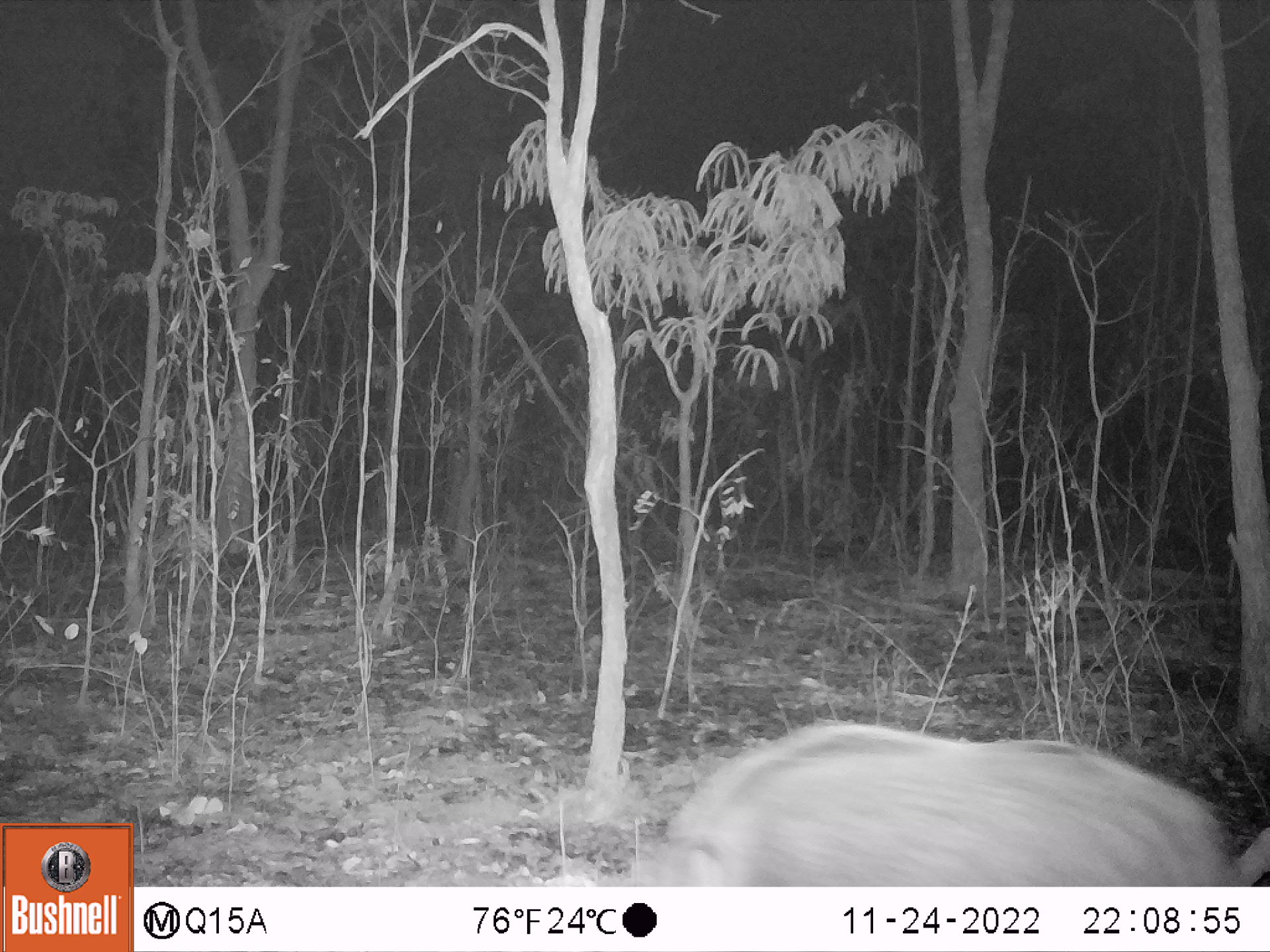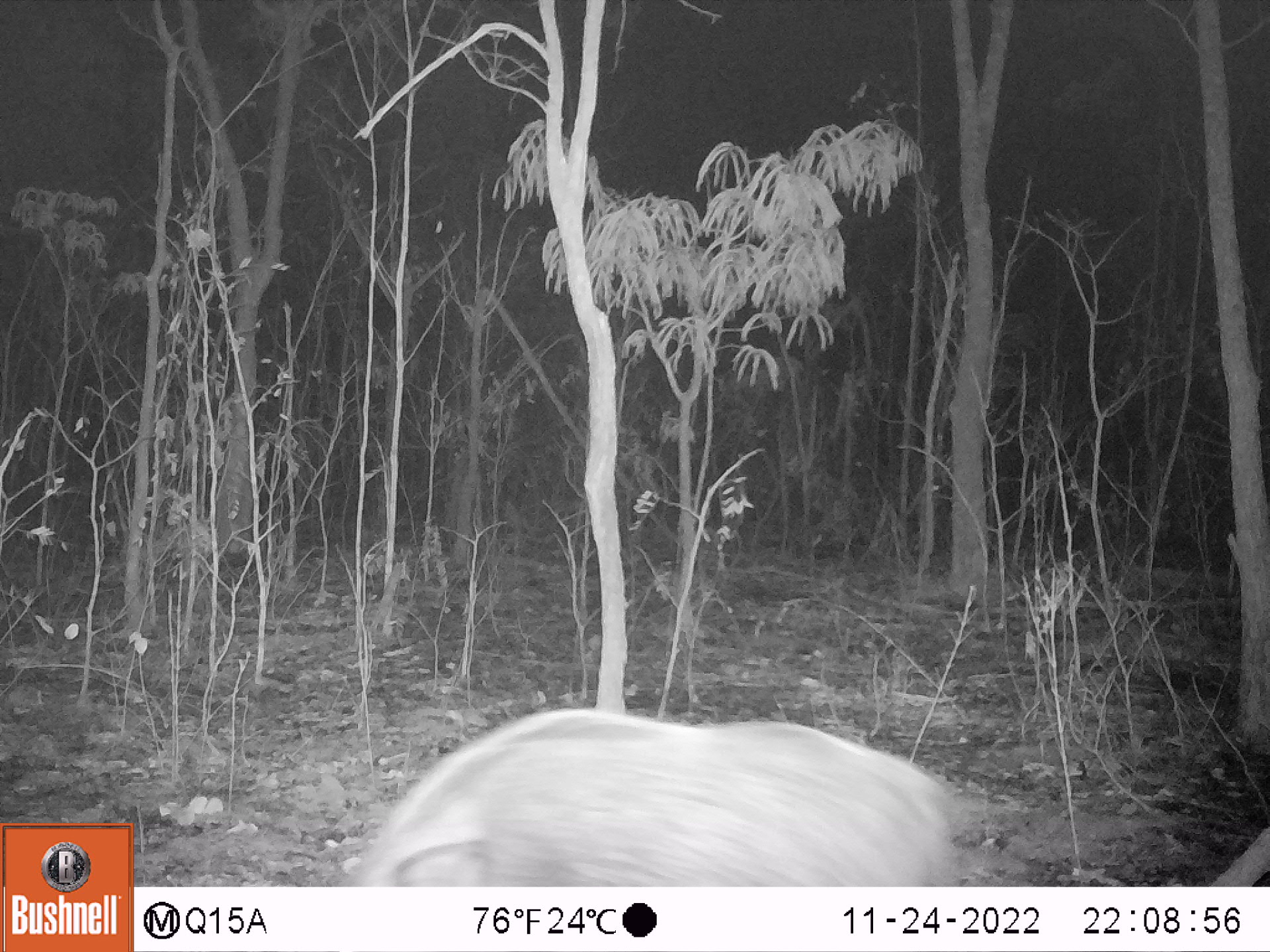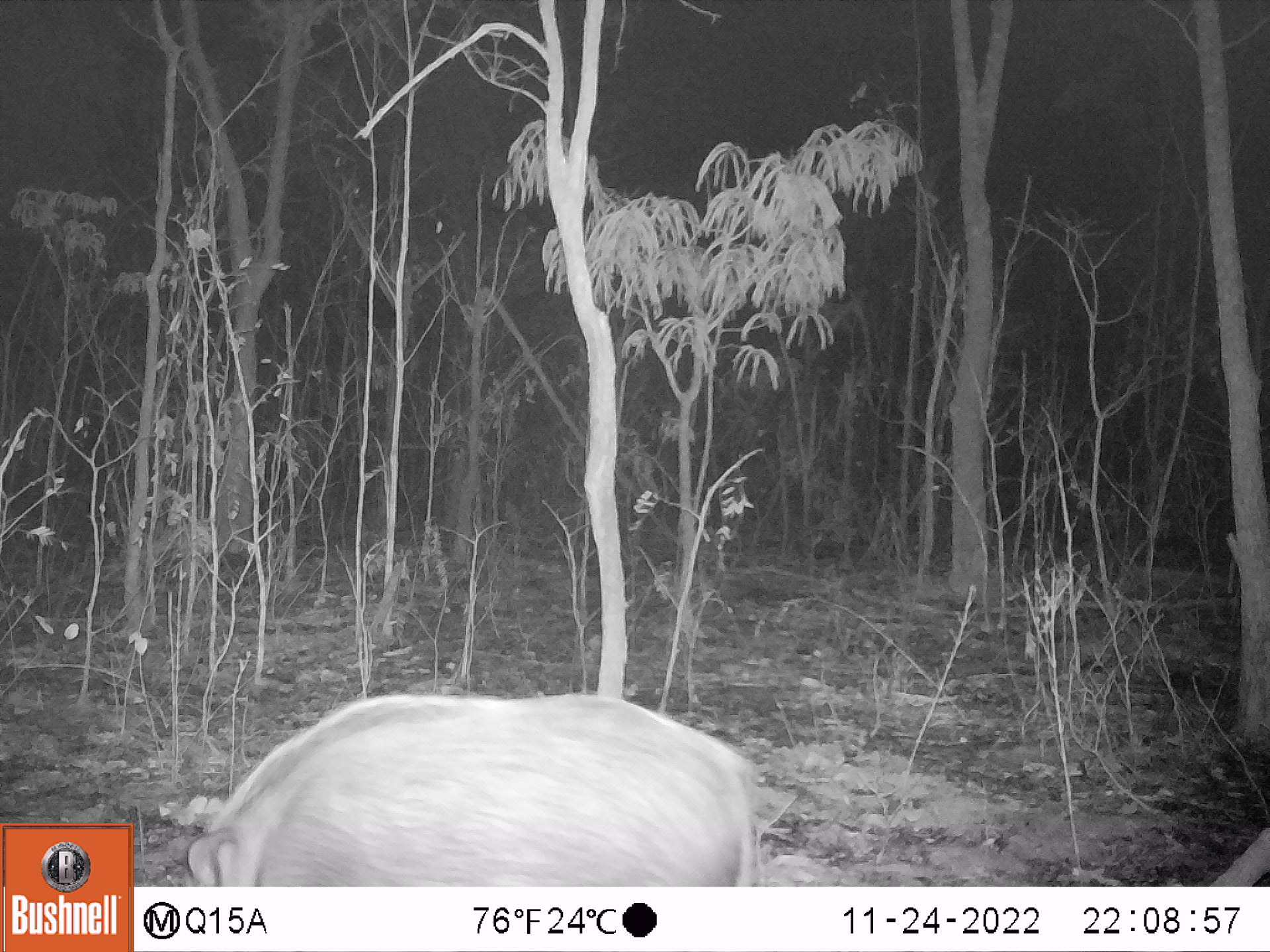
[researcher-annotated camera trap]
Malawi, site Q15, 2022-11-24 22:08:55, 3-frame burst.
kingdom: Animalia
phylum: Chordata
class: Mammalia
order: Artiodactyla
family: Suidae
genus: Potamochoerus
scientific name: Potamochoerus larvatus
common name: bushpig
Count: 1.